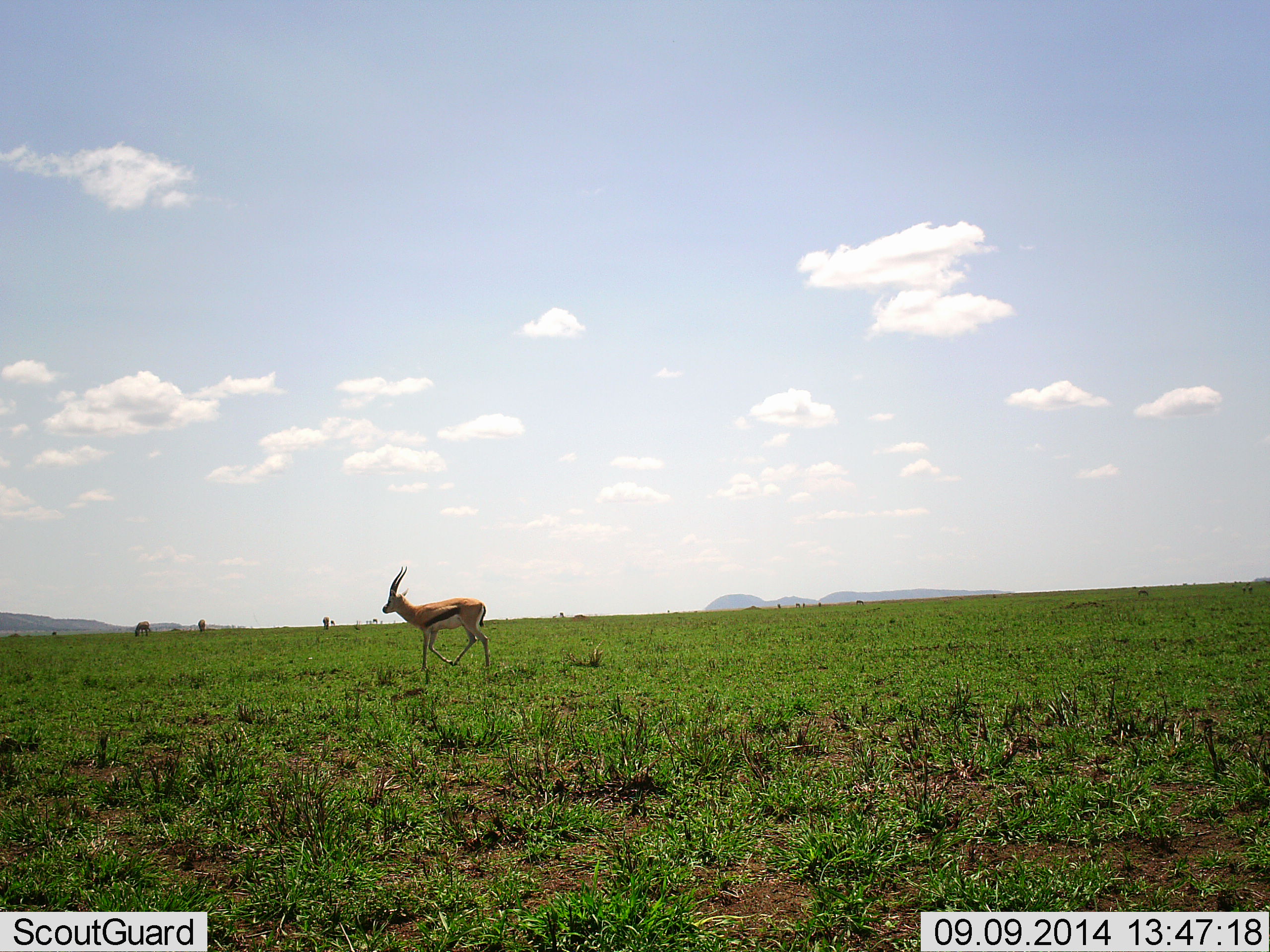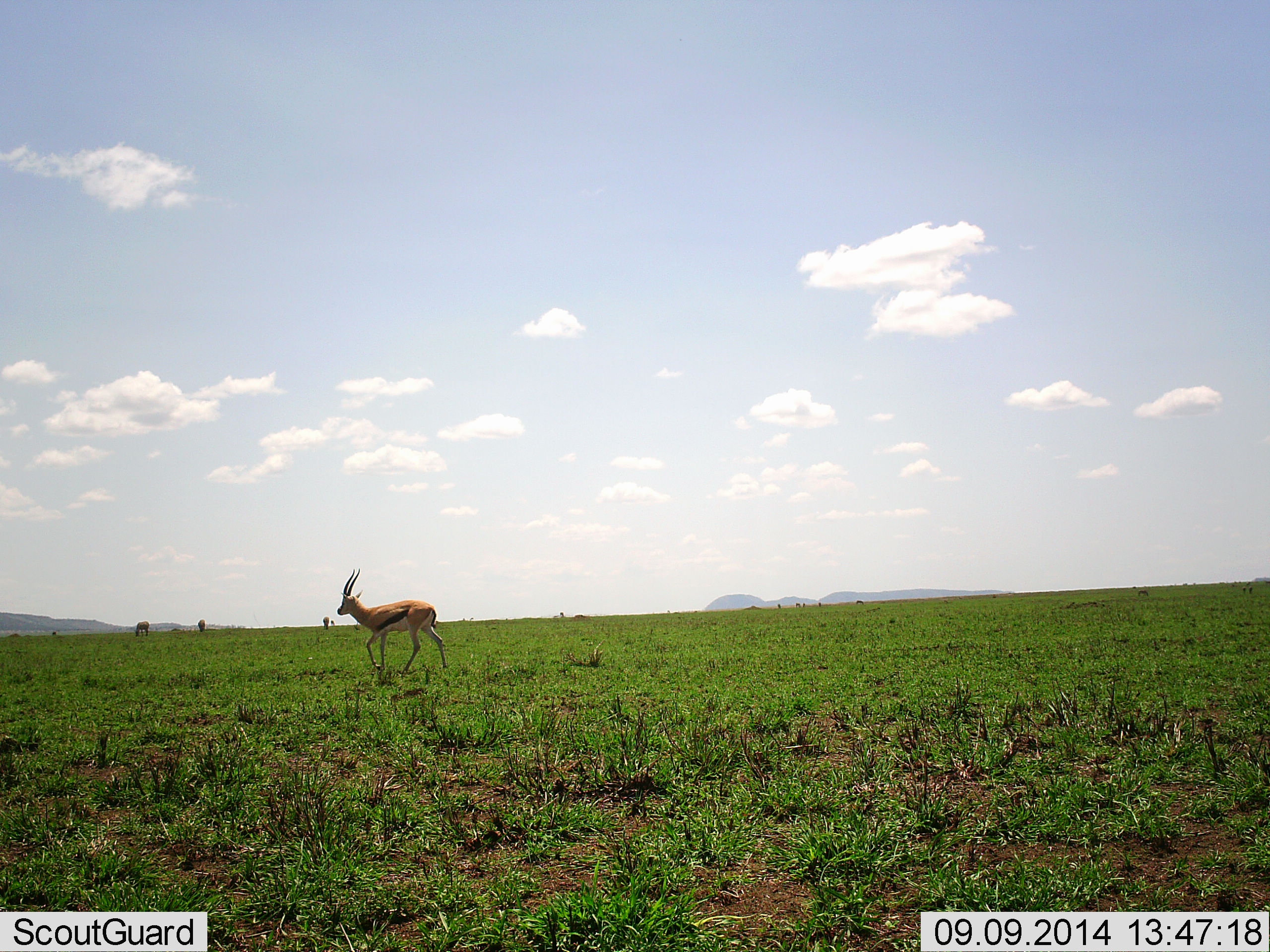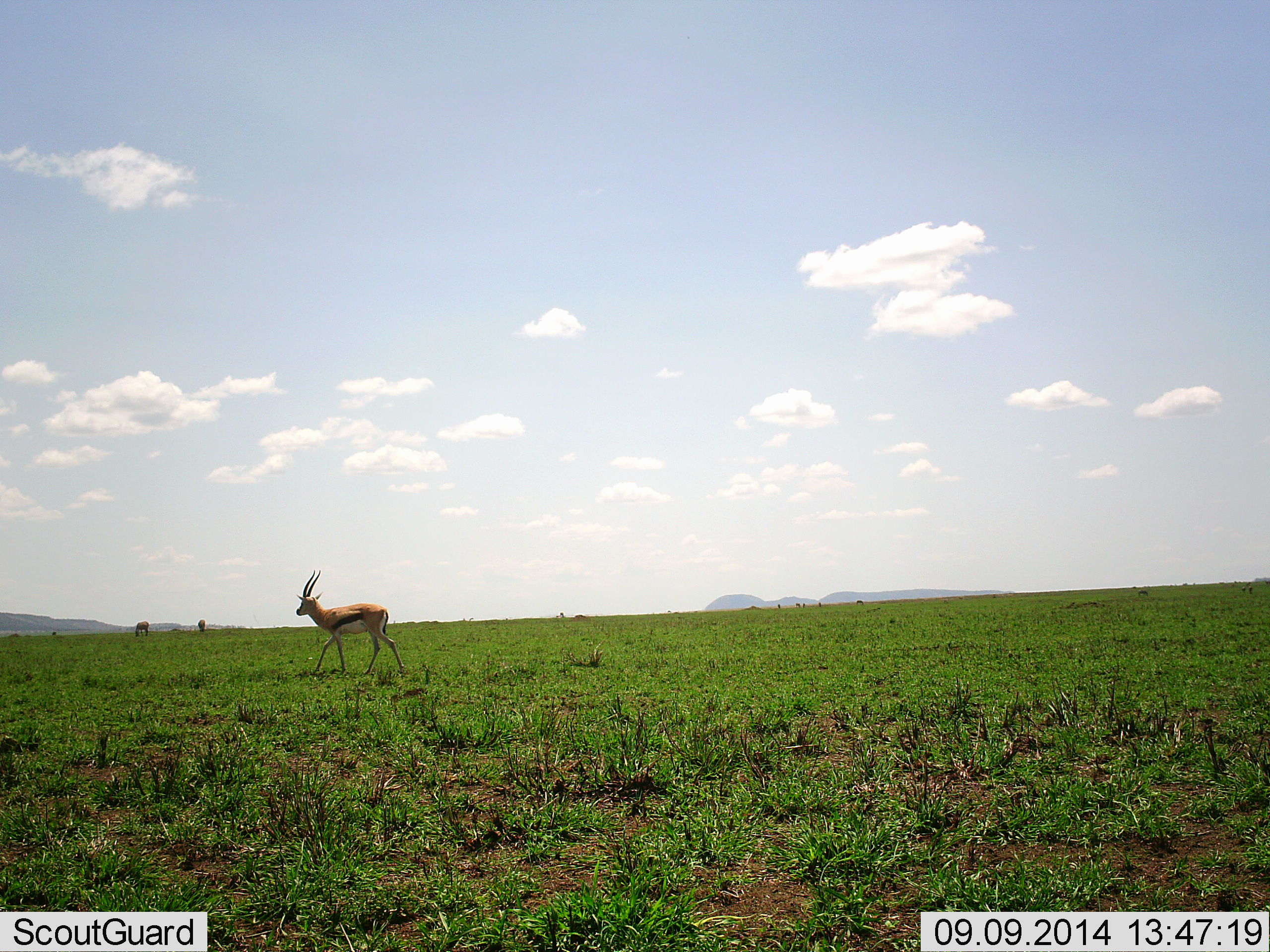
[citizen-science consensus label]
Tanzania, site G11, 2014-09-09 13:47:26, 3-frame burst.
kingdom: Animalia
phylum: Chordata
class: Mammalia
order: Artiodactyla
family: Bovidae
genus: Eudorcas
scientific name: Eudorcas thomsonii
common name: thomson's gazelle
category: gazellethomsons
Gazellethomsons (thomson's gazelle) (Eudorcas thomsonii), count 1. Behavior (volunteer vote fractions): standing 0%, resting 0%, moving 100%, interacting 0%. Young present (vote fraction): 0%. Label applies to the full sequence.